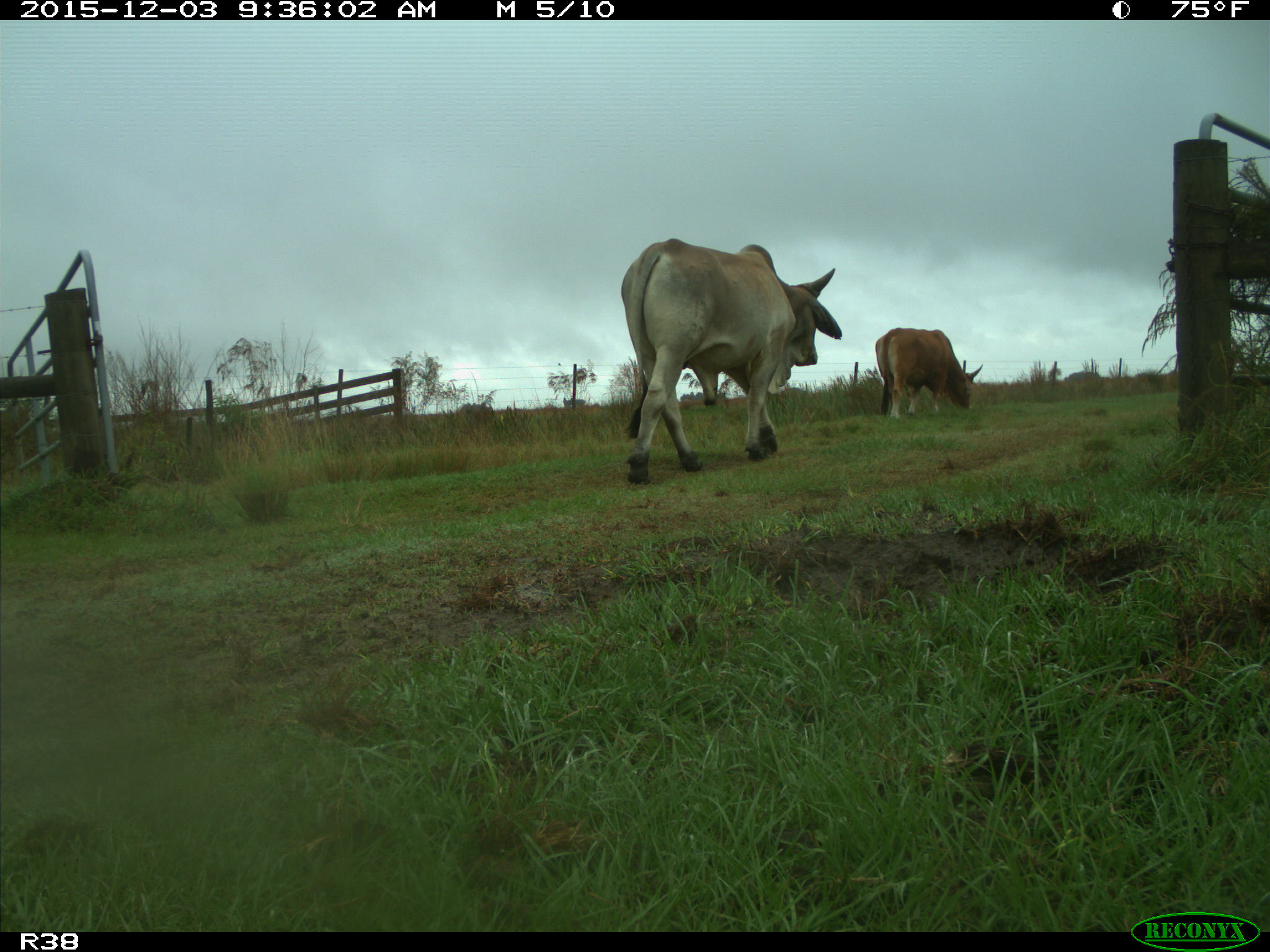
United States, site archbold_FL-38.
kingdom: Animalia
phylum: Chordata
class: Mammalia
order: Artiodactyla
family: Bovidae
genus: Bos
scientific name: Bos taurus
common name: domestic cow